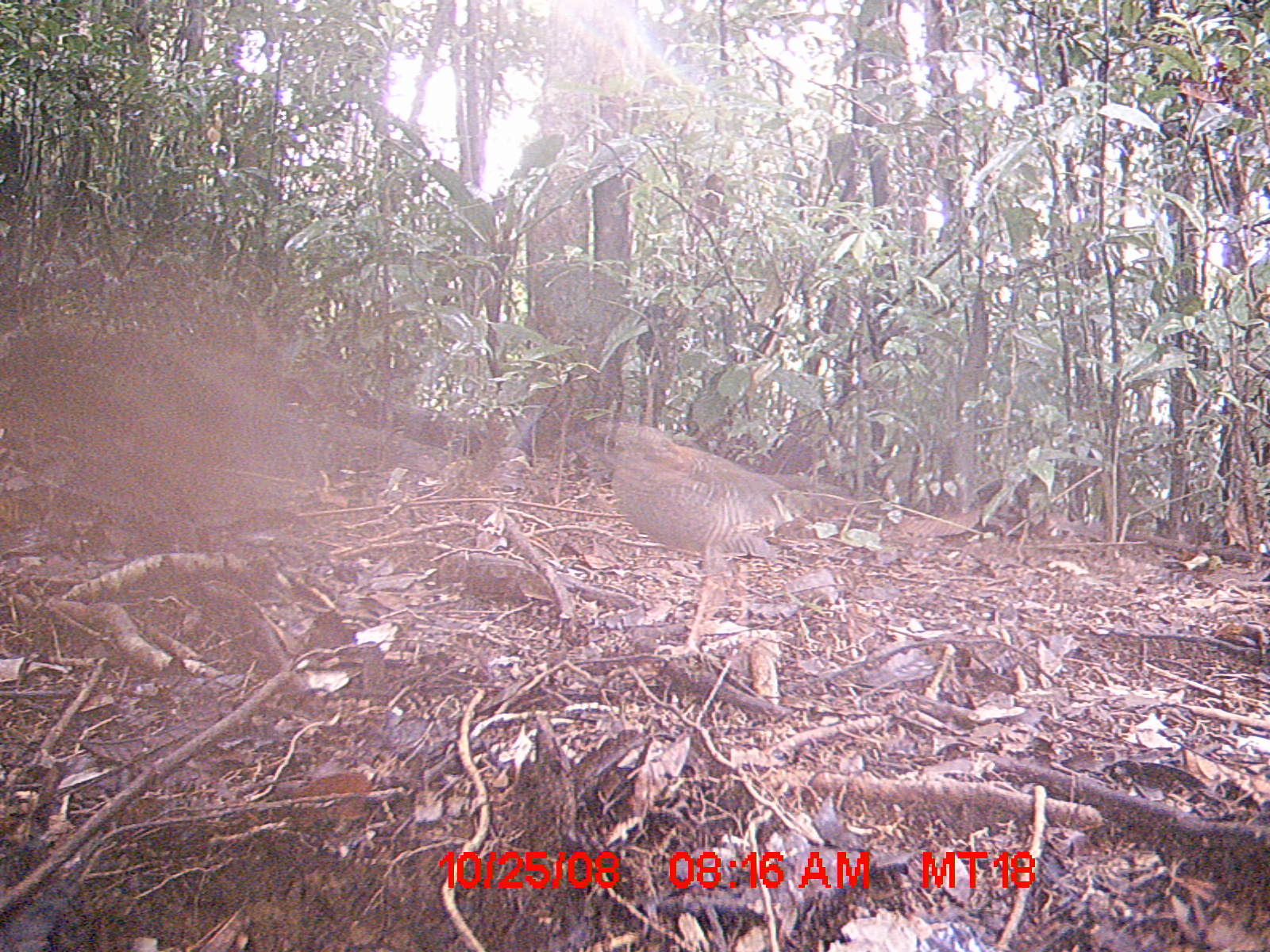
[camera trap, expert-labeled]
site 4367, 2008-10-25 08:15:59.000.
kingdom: Animalia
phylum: Chordata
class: Aves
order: Coraciiformes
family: Brachypteraciidae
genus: Brachypteracias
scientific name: Brachypteracias squamiger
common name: scaly ground-roller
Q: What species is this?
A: Brachypteracias squamiger (scaly ground-roller).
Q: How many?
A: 1.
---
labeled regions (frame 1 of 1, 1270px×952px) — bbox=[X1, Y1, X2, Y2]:
brachypteracias squamiger: bbox=[2, 262, 330, 622]; bbox=[592, 417, 816, 662]